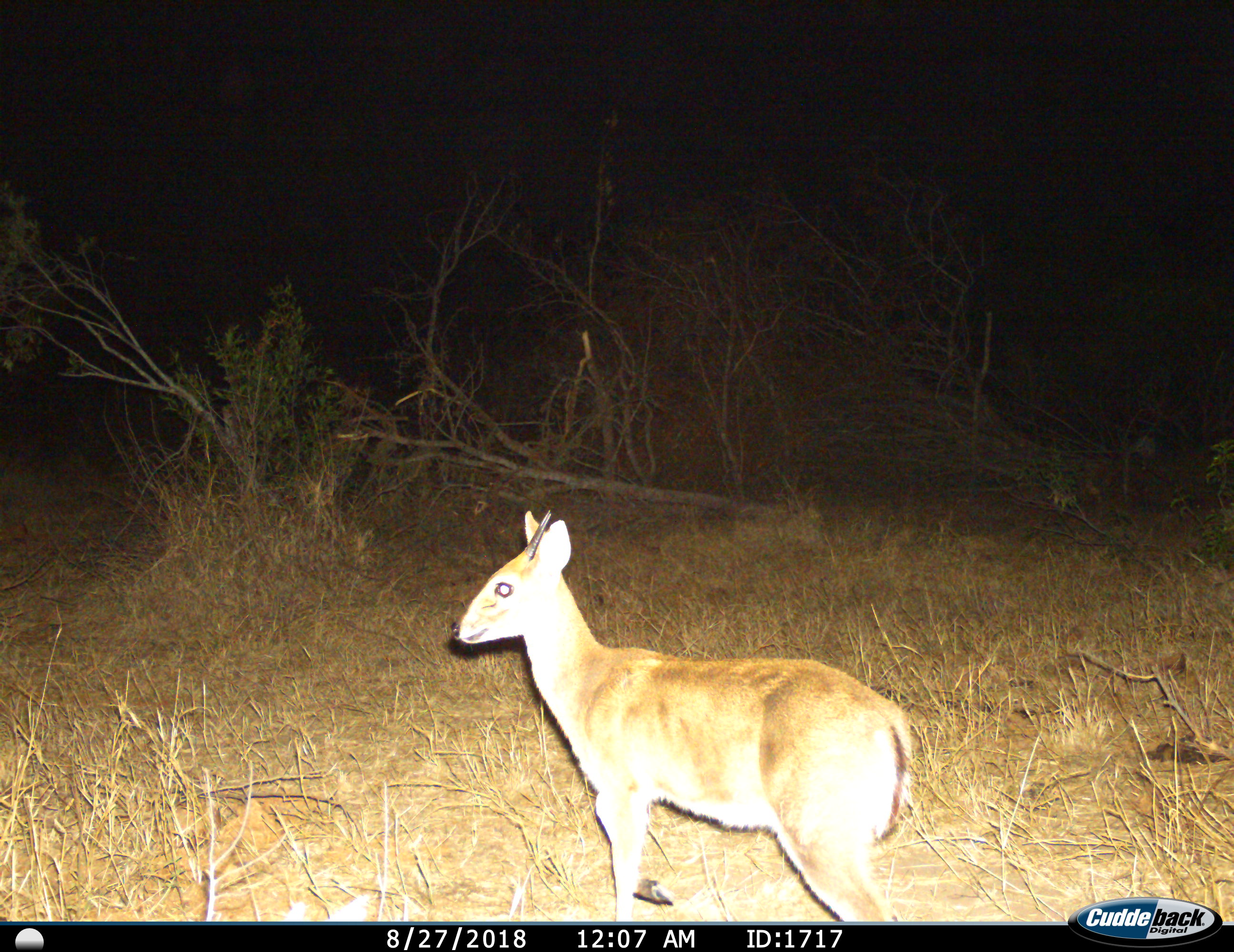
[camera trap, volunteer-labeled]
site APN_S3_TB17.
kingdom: Animalia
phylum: Chordata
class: Mammalia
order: Artiodactyla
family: Bovidae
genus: Sylvicapra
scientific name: Sylvicapra grimmia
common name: common duiker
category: duikercommongrey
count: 1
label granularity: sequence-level